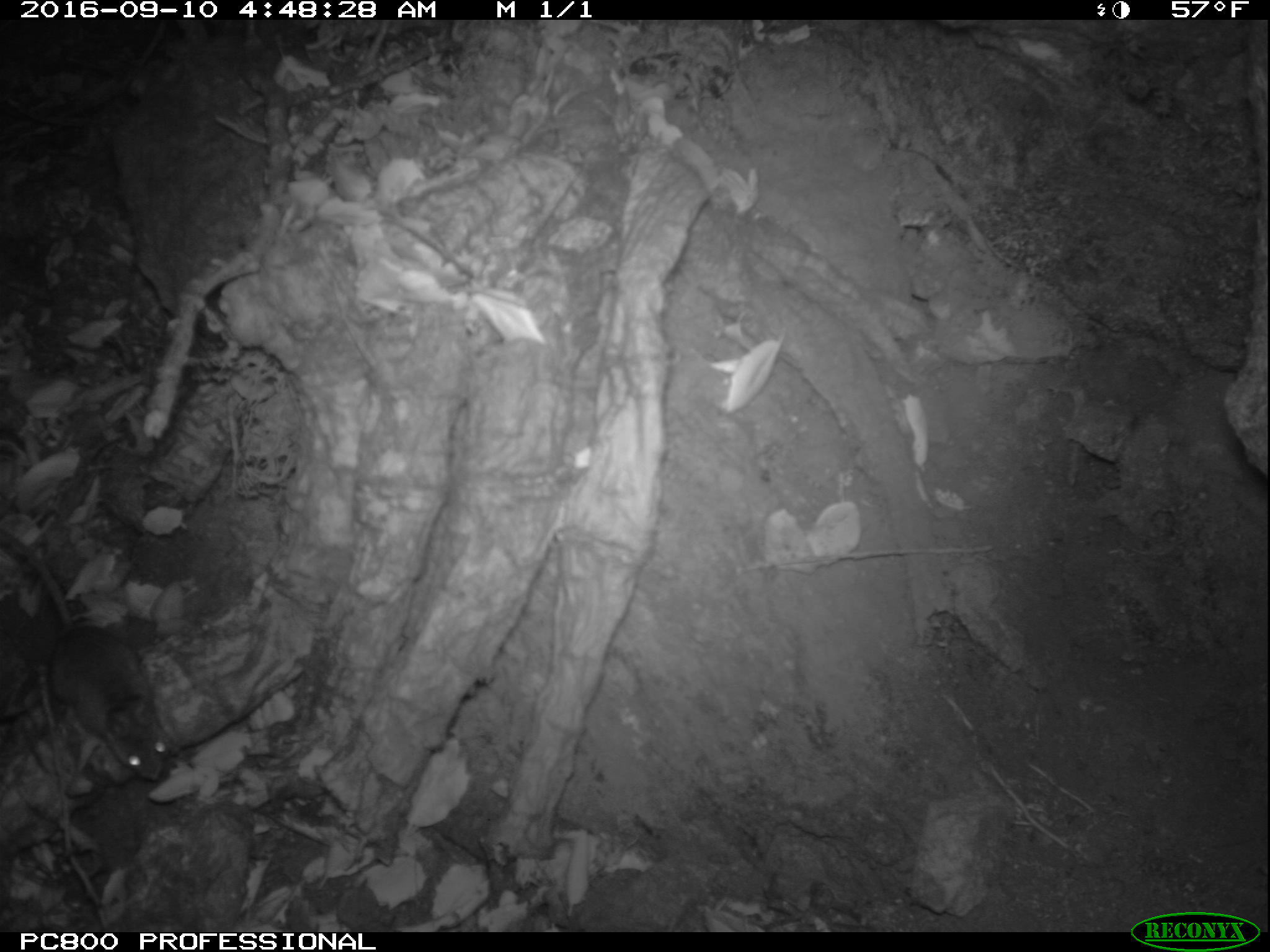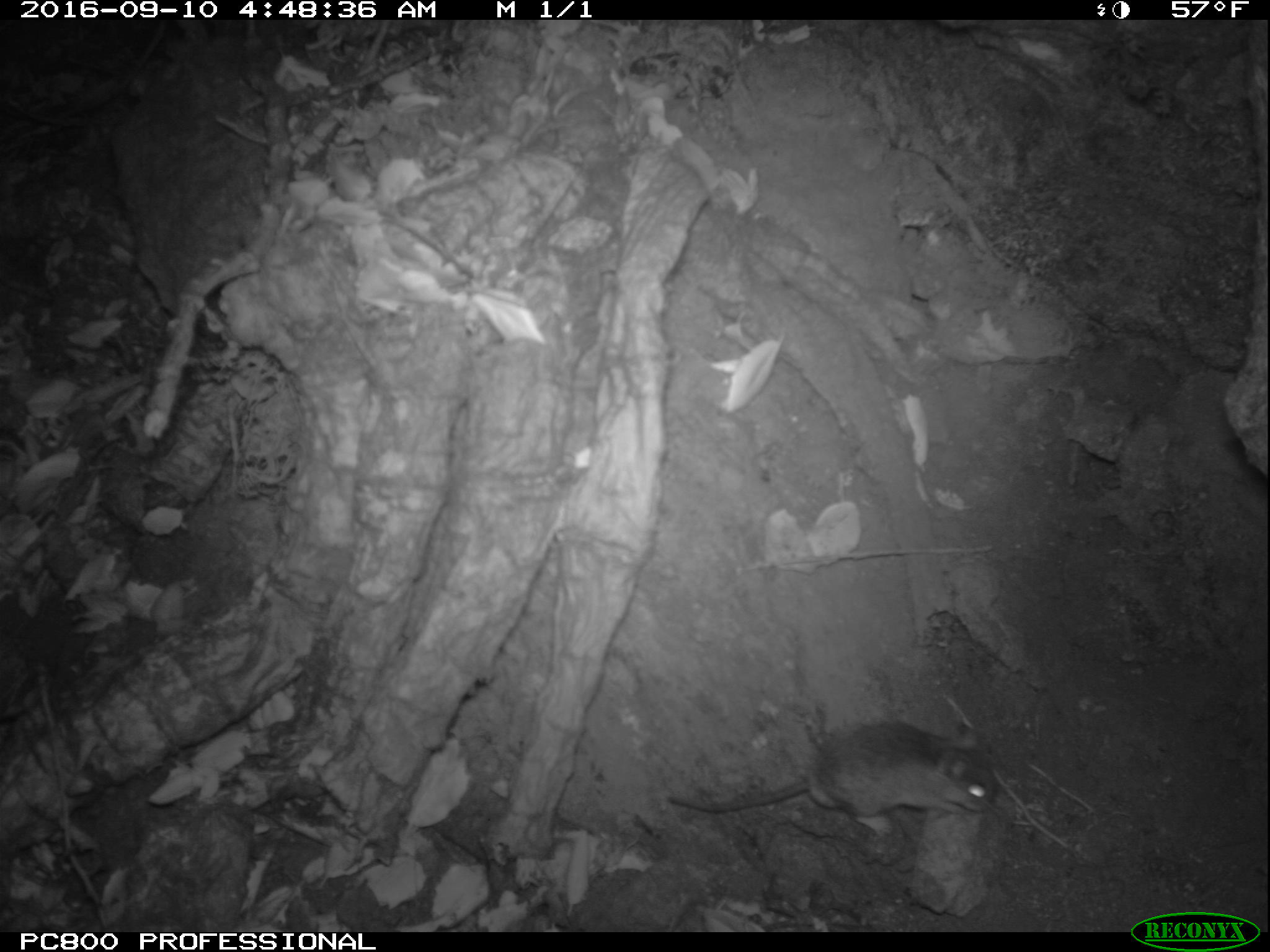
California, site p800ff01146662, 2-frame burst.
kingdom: Animalia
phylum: Chordata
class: Mammalia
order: Rodentia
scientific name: Rodentia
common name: rodent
Rodent (Rodentia).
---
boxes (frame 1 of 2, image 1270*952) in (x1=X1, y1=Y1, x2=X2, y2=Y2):
rodent: (x1=0, y1=529, x2=169, y2=784)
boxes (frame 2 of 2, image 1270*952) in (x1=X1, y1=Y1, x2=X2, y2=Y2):
rodent: (x1=661, y1=714, x2=1004, y2=829)